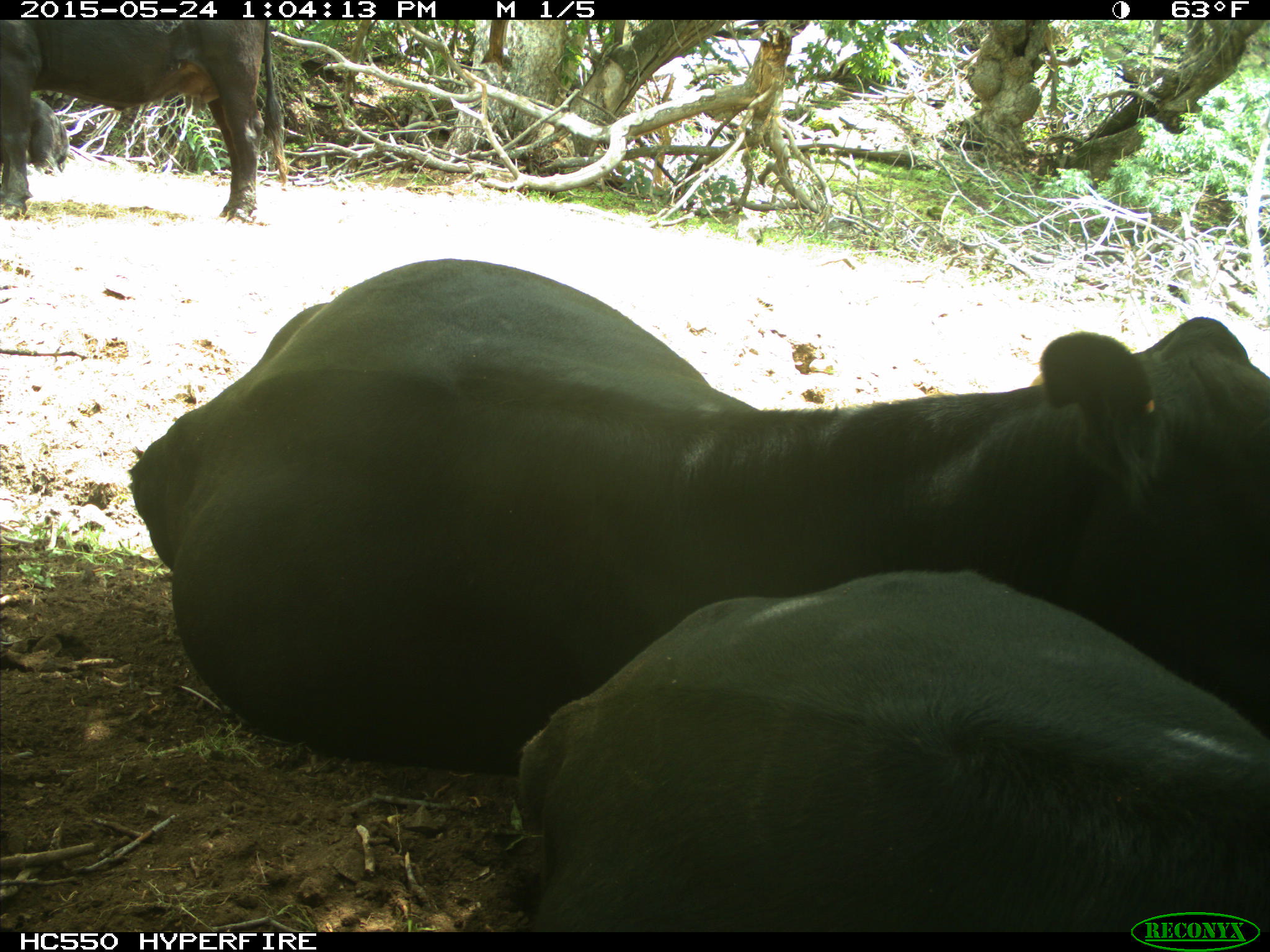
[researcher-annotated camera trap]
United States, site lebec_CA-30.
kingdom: Animalia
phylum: Chordata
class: Mammalia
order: Artiodactyla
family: Bovidae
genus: Bos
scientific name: Bos taurus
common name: domestic cow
Bos taurus (domestic cow).